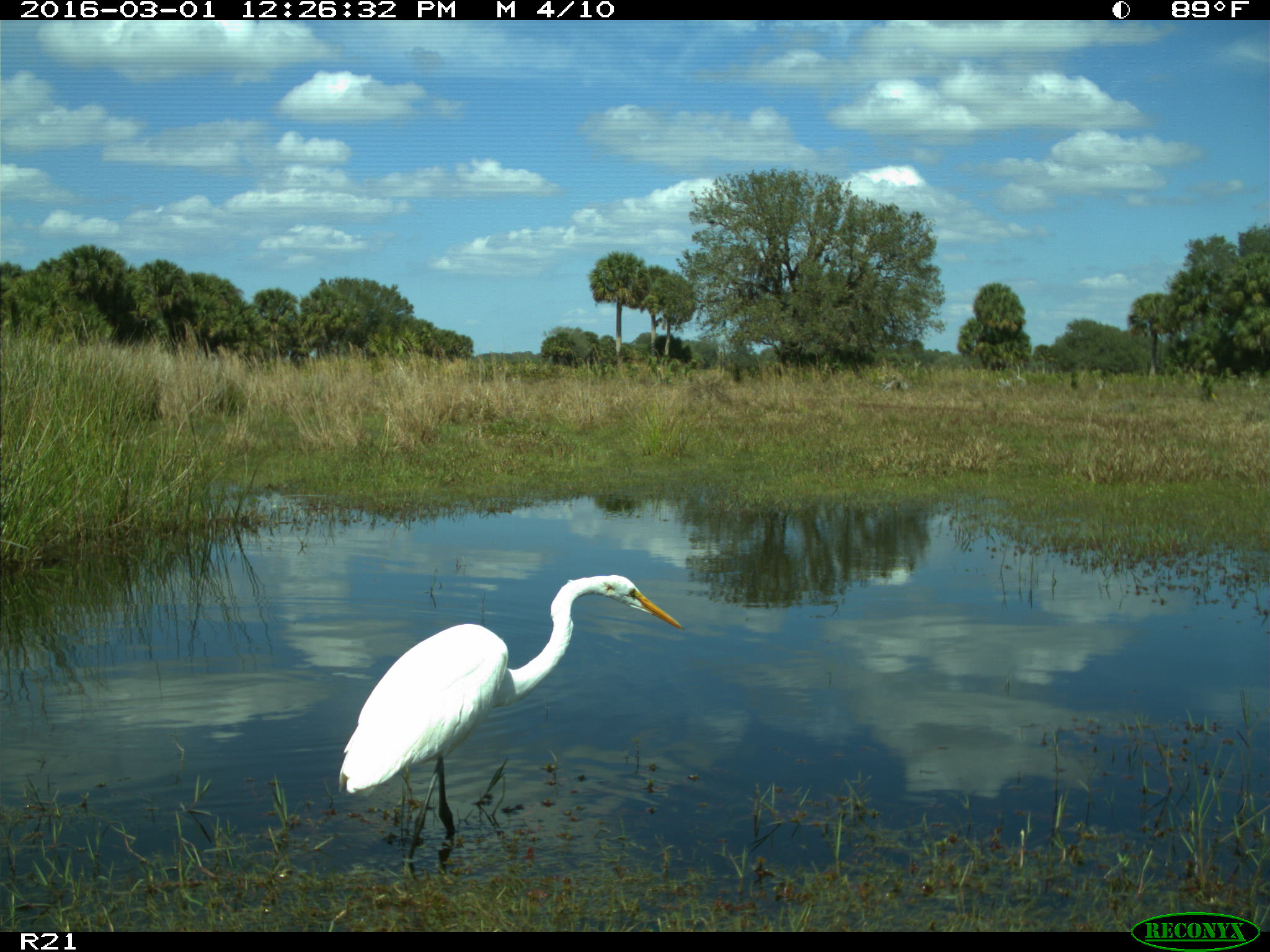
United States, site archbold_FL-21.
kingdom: Animalia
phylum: Chordata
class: Aves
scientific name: Aves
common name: birds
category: unidentified bird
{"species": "unidentified bird (birds) (Aves)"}